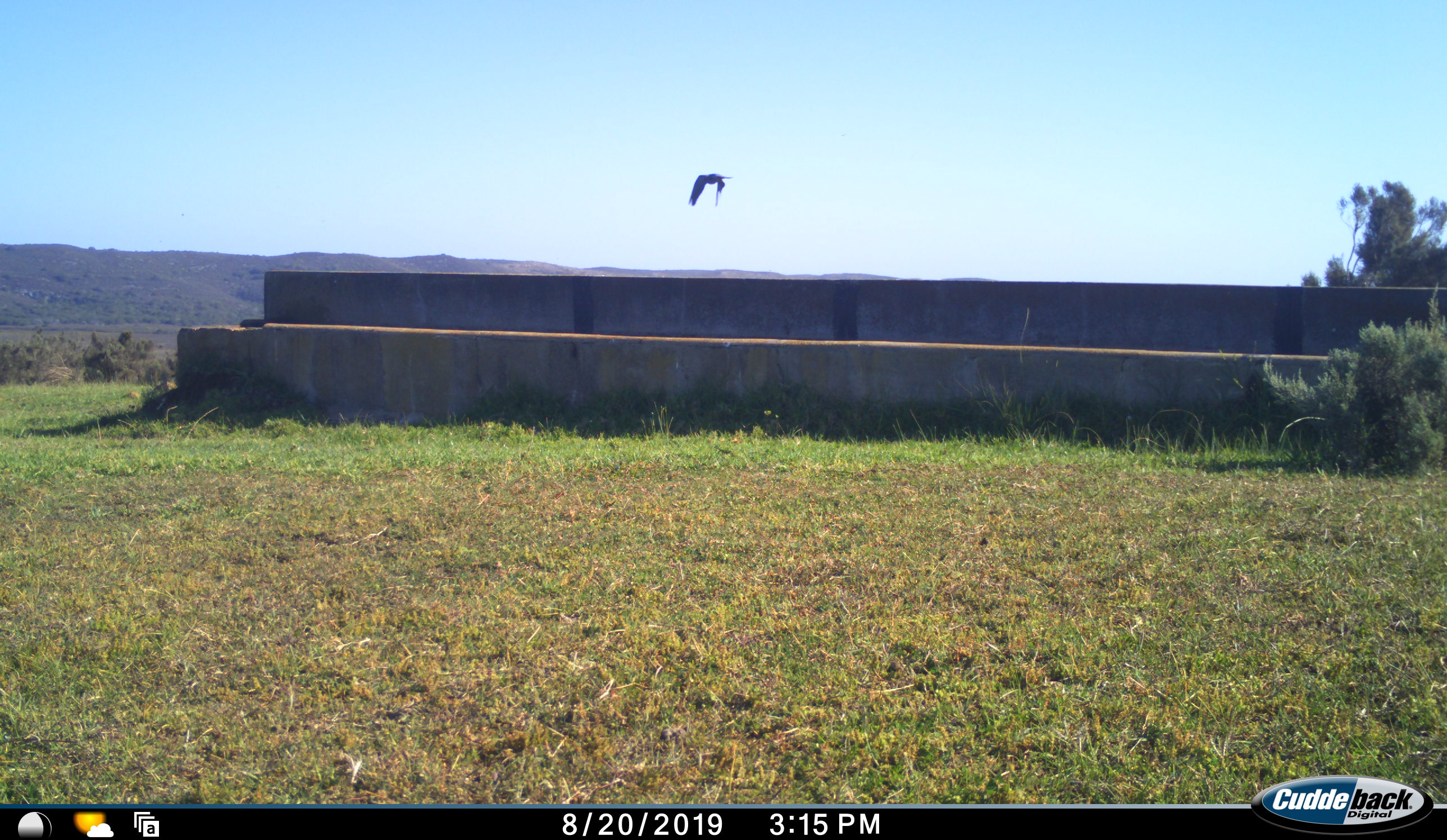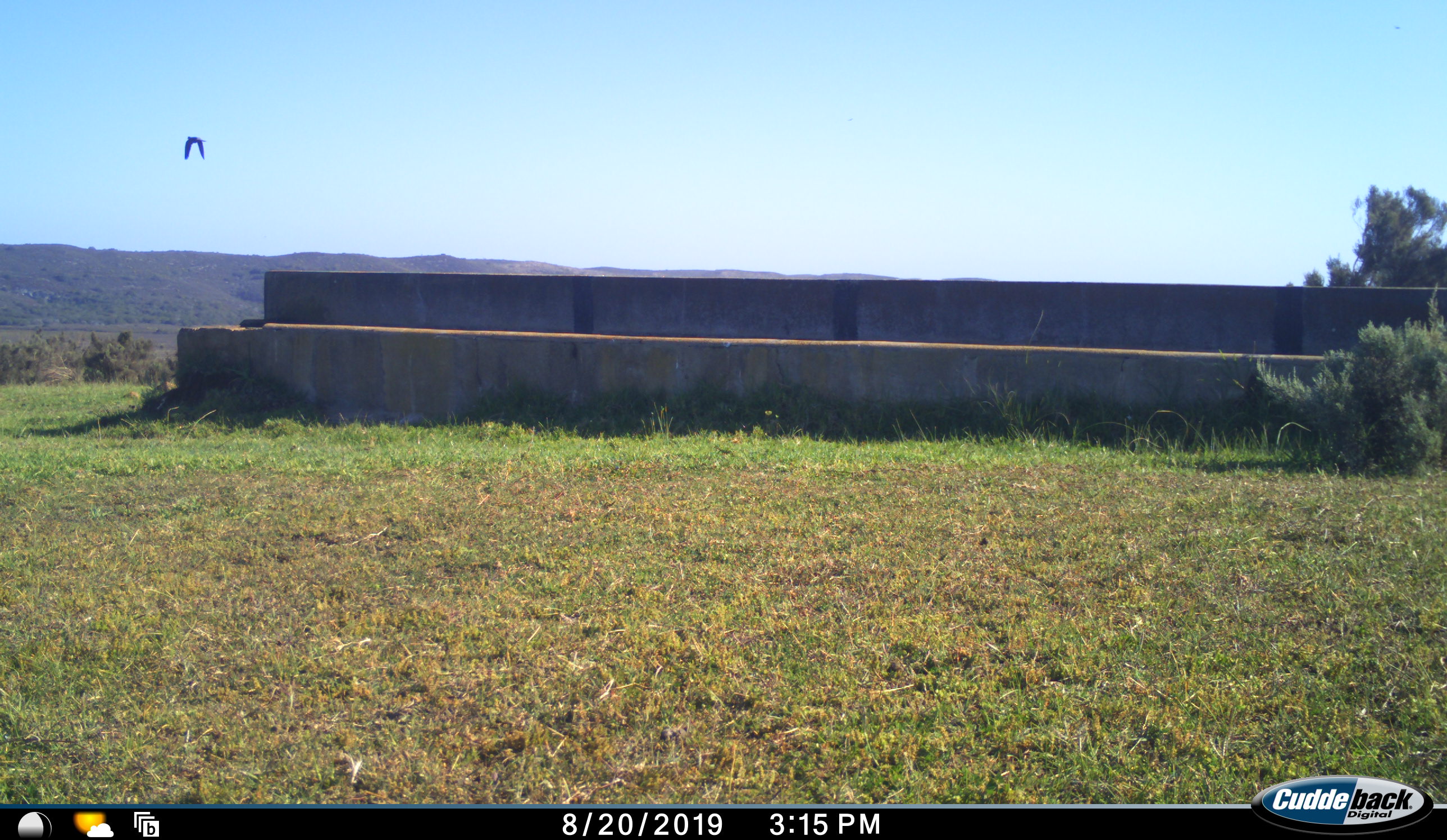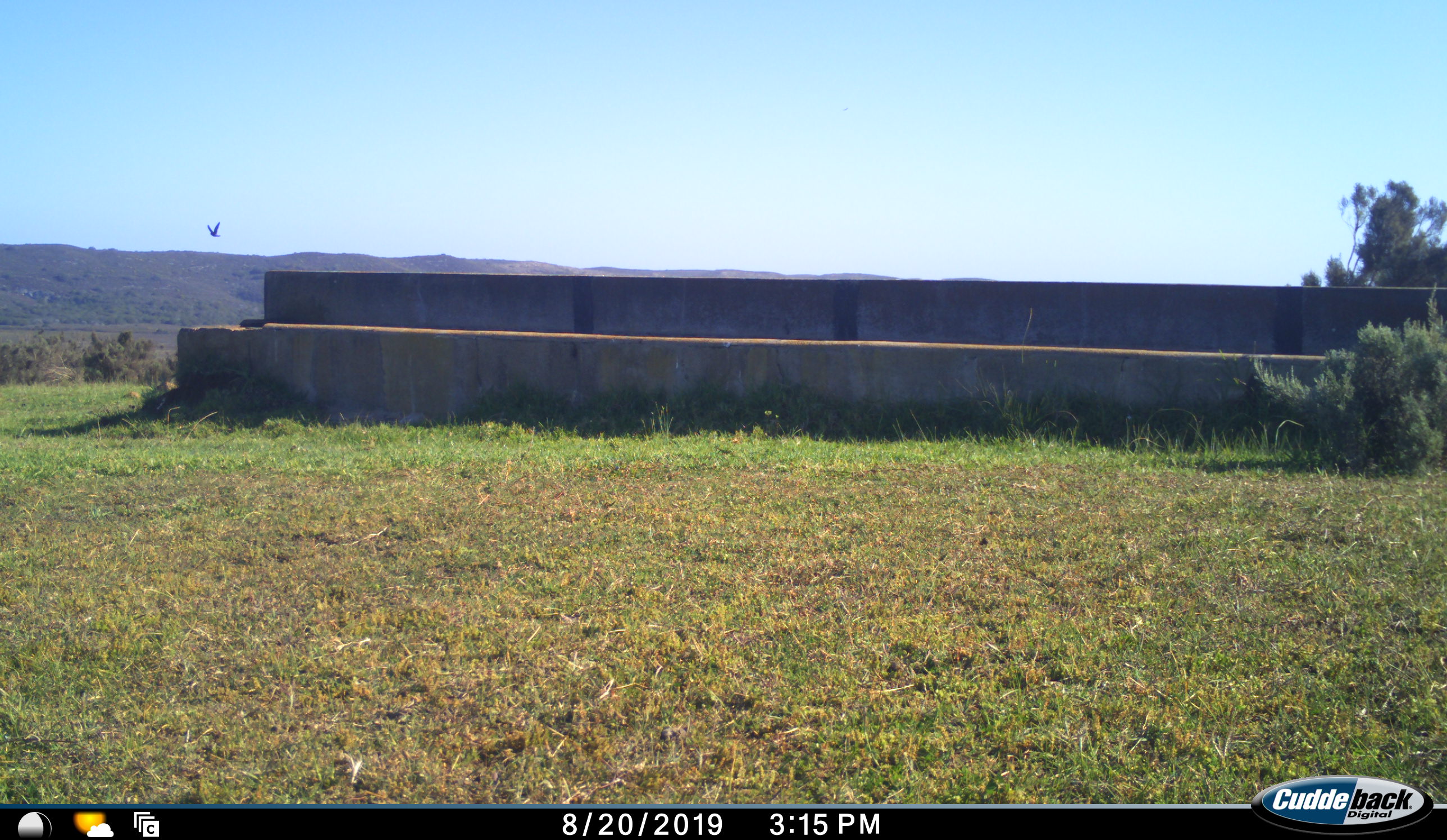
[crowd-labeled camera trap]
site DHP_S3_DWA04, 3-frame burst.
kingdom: Animalia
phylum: Chordata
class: Aves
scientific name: Aves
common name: bird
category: birdother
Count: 1.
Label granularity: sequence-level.